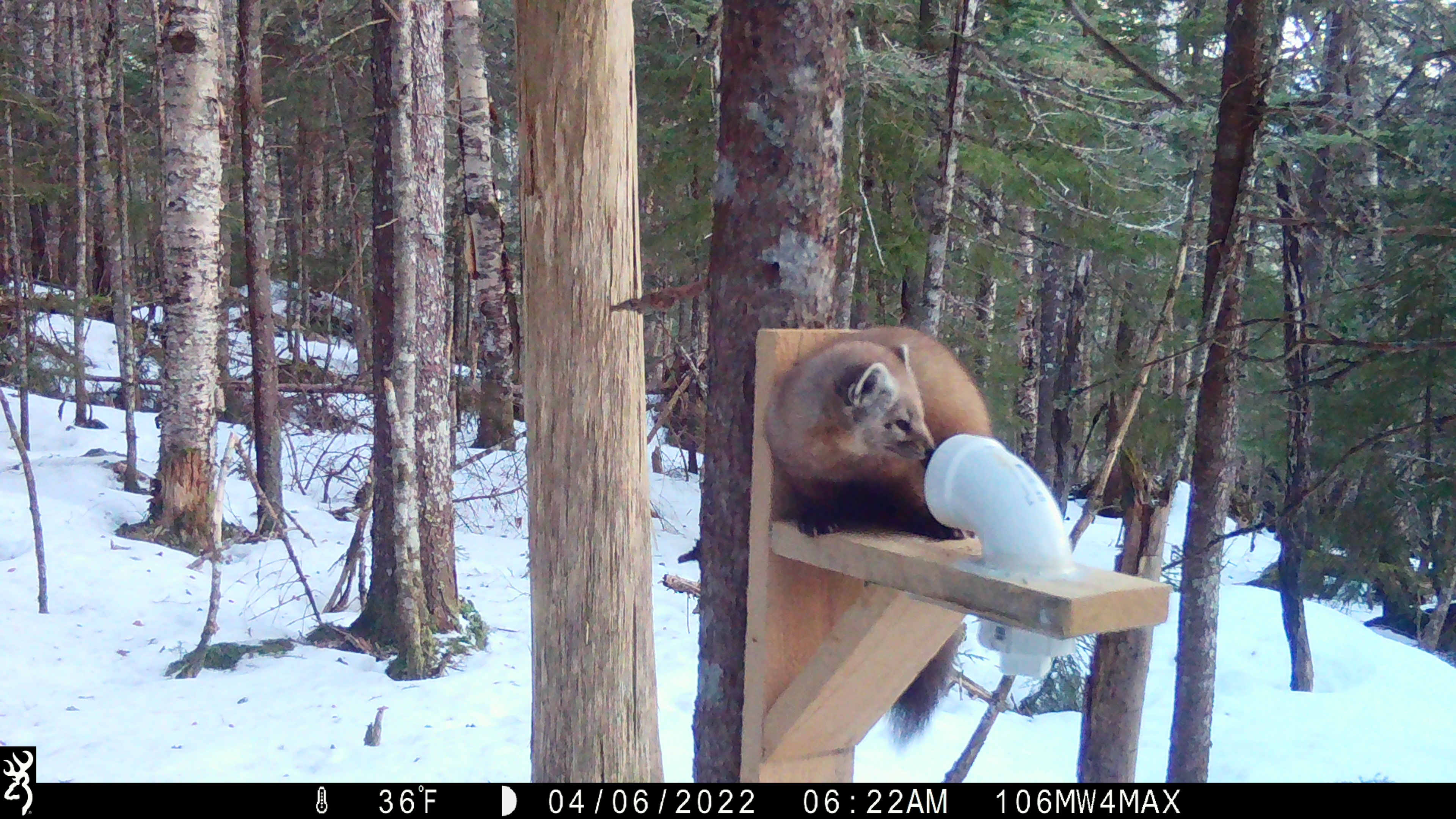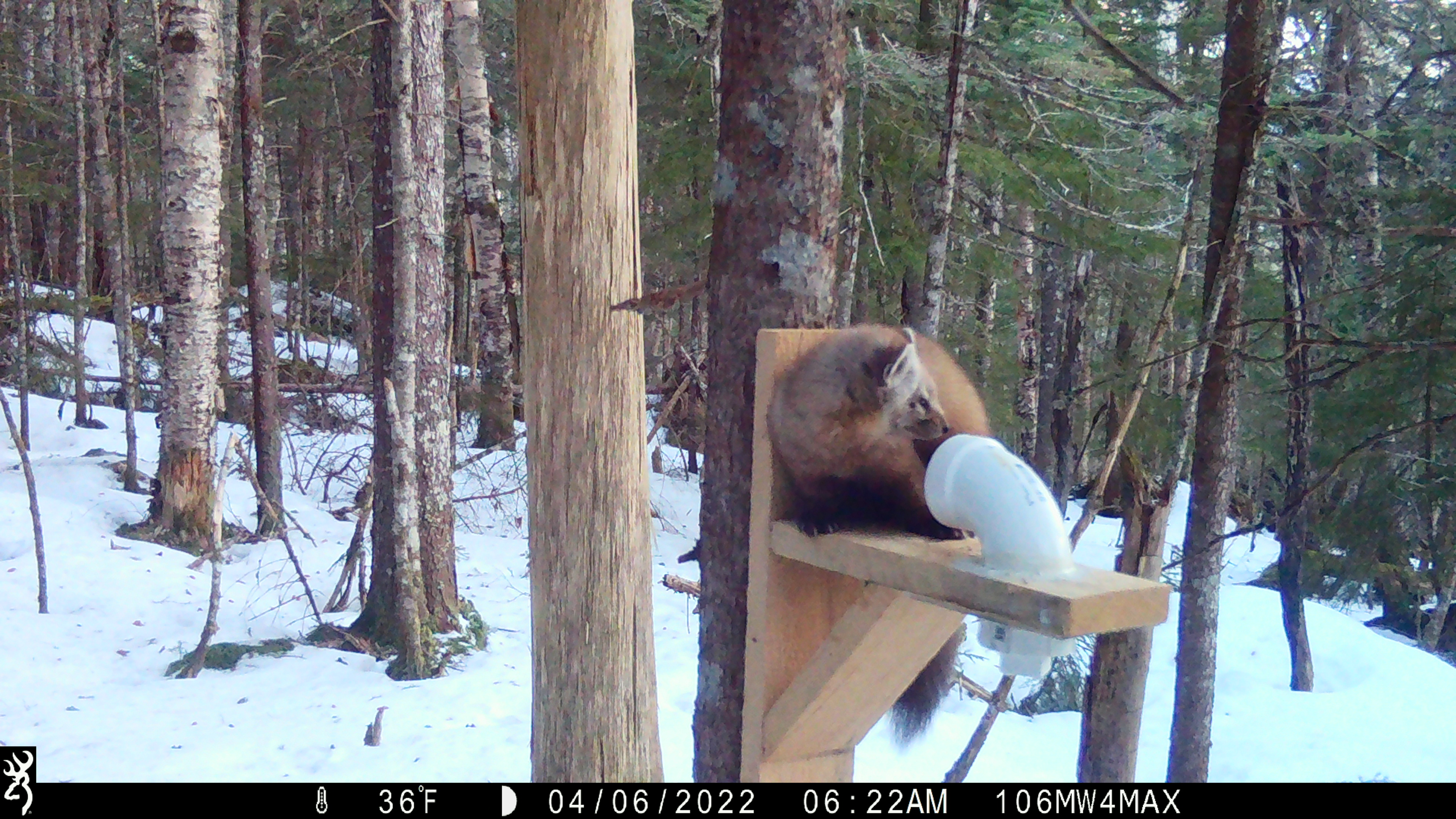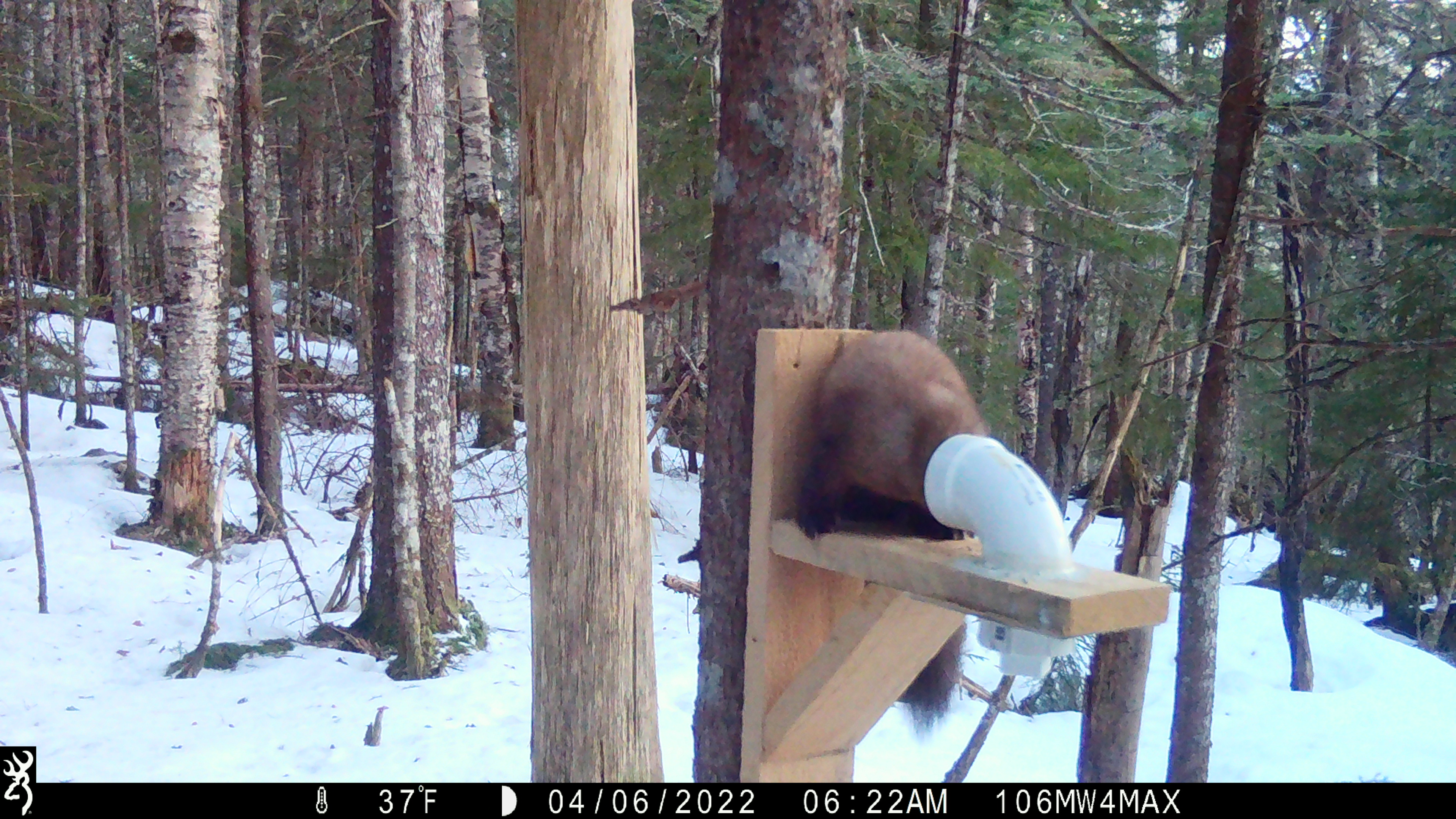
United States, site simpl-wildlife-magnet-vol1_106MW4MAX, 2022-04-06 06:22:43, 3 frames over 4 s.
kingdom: Animalia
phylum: Chordata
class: Mammalia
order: Carnivora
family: Mustelidae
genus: Martes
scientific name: Martes americana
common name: american marten